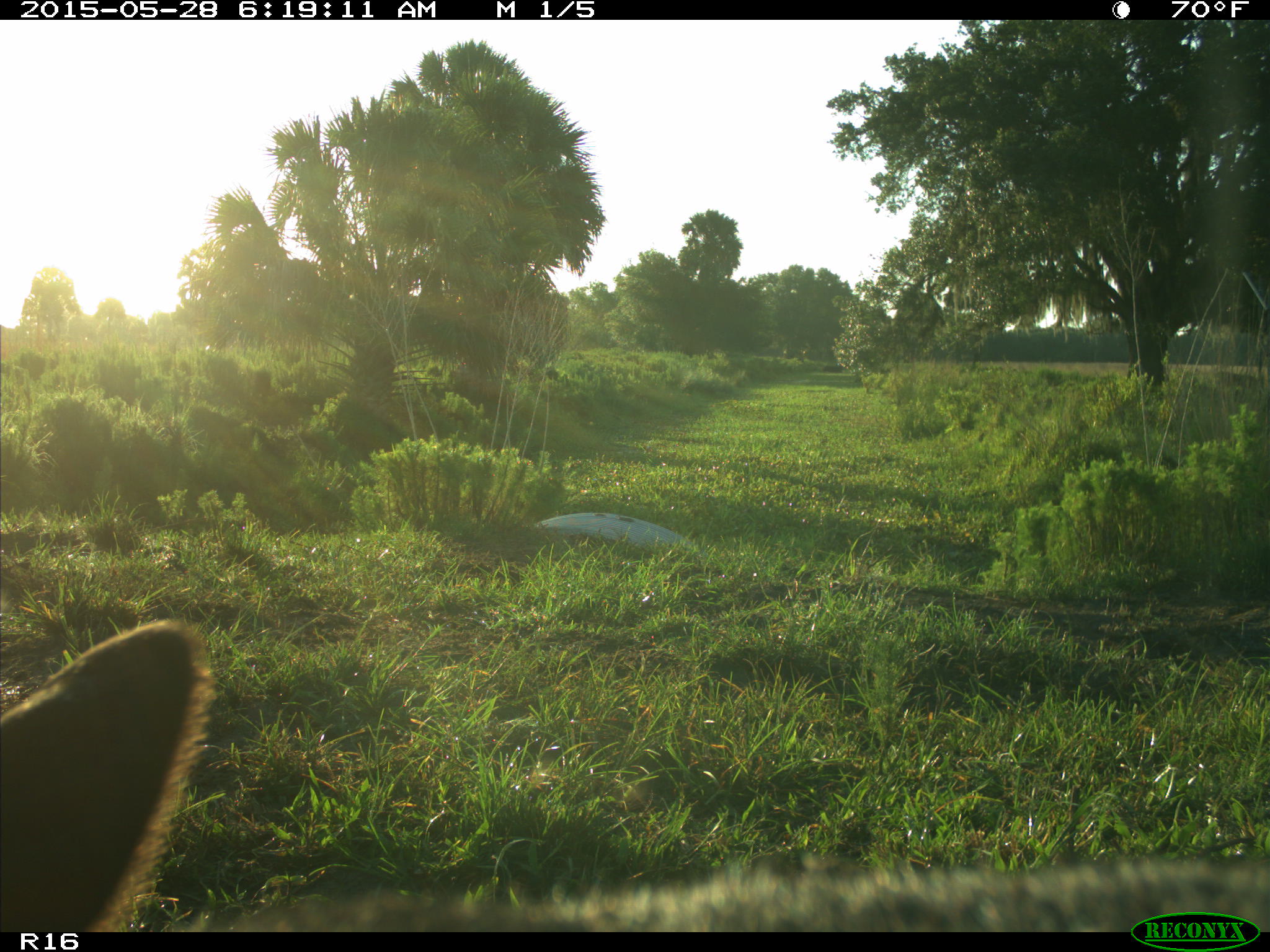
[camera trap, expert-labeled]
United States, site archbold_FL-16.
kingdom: Animalia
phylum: Chordata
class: Mammalia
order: Artiodactyla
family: Bovidae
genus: Bos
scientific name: Bos taurus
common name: domestic cow